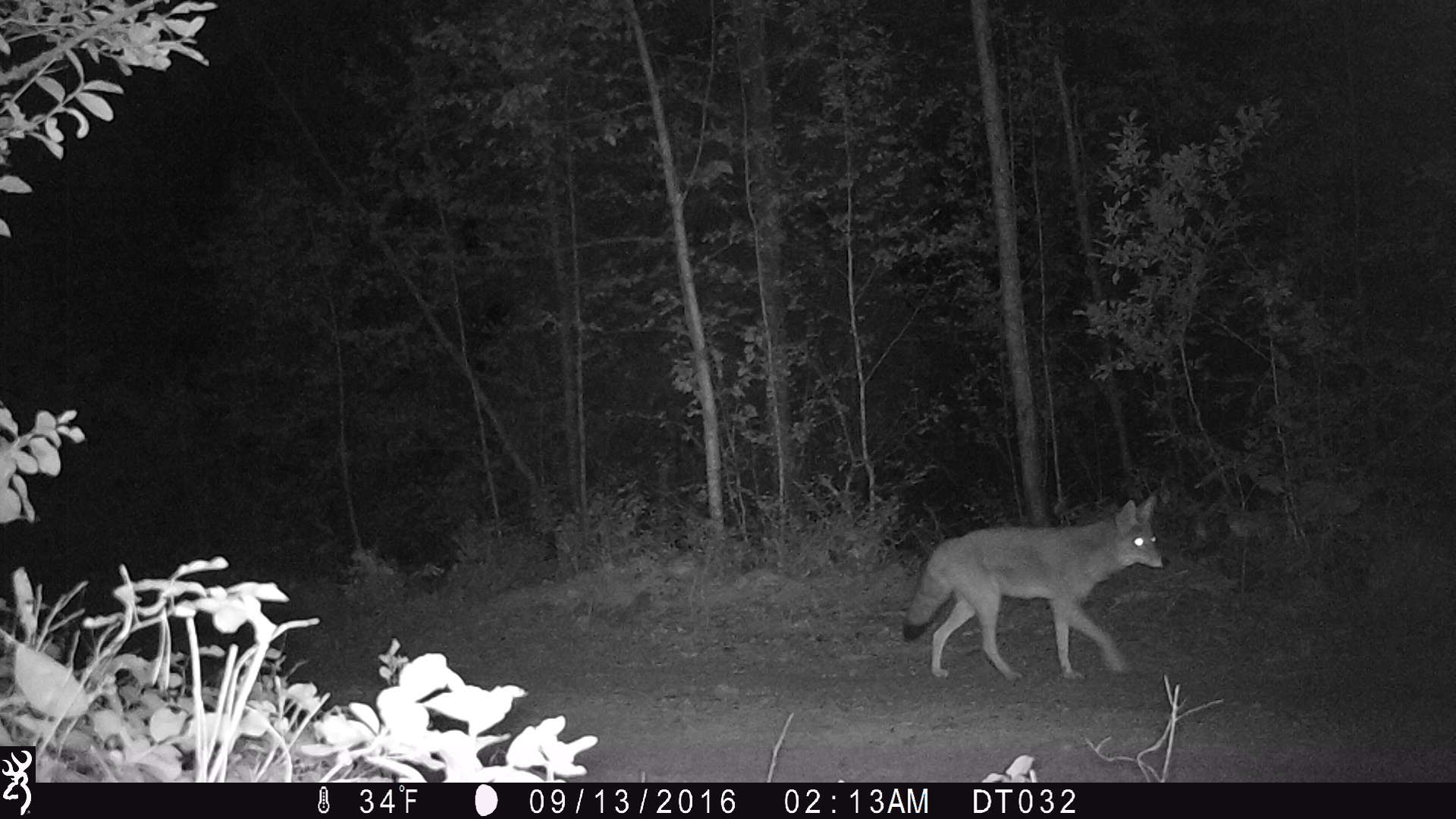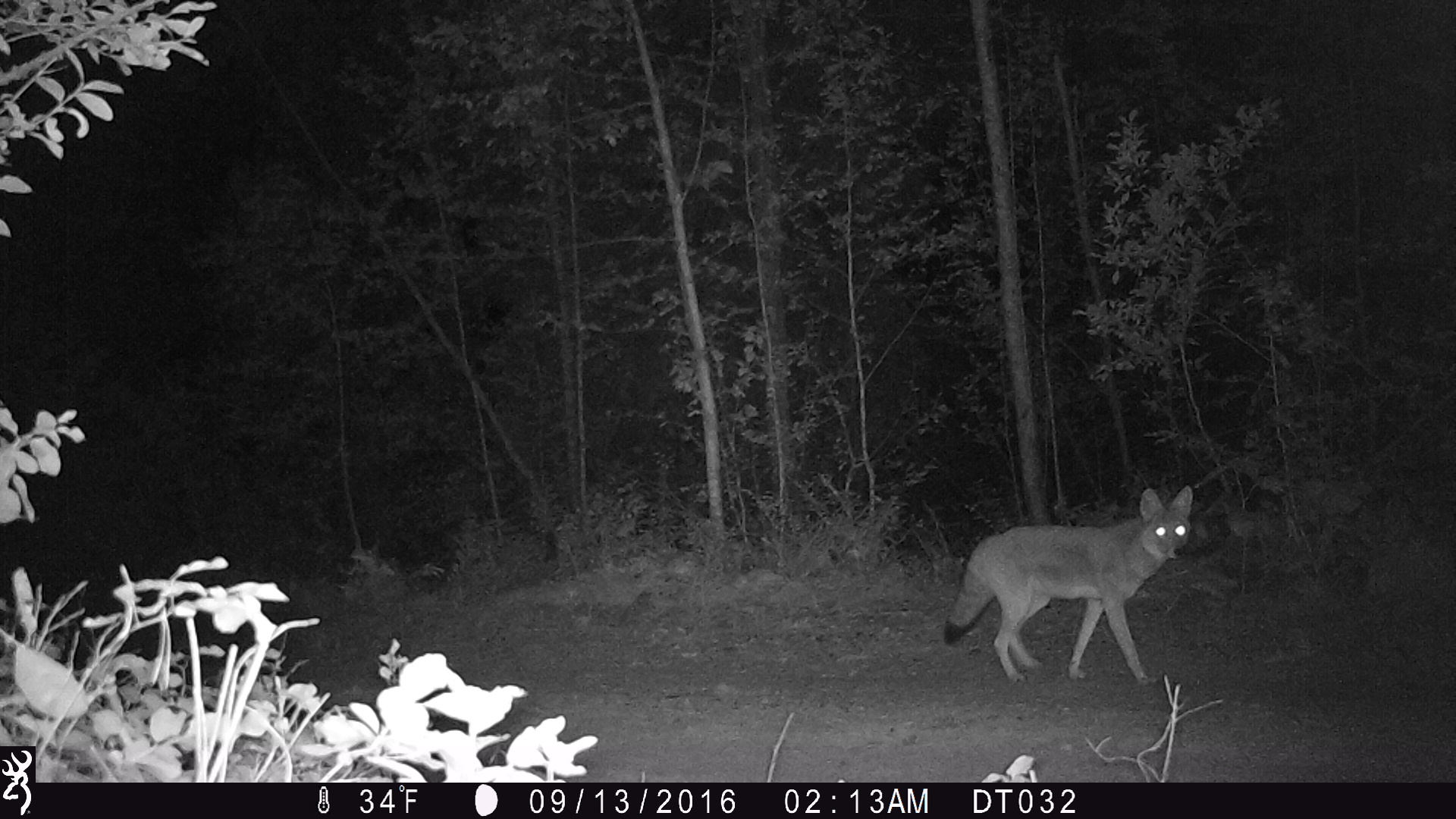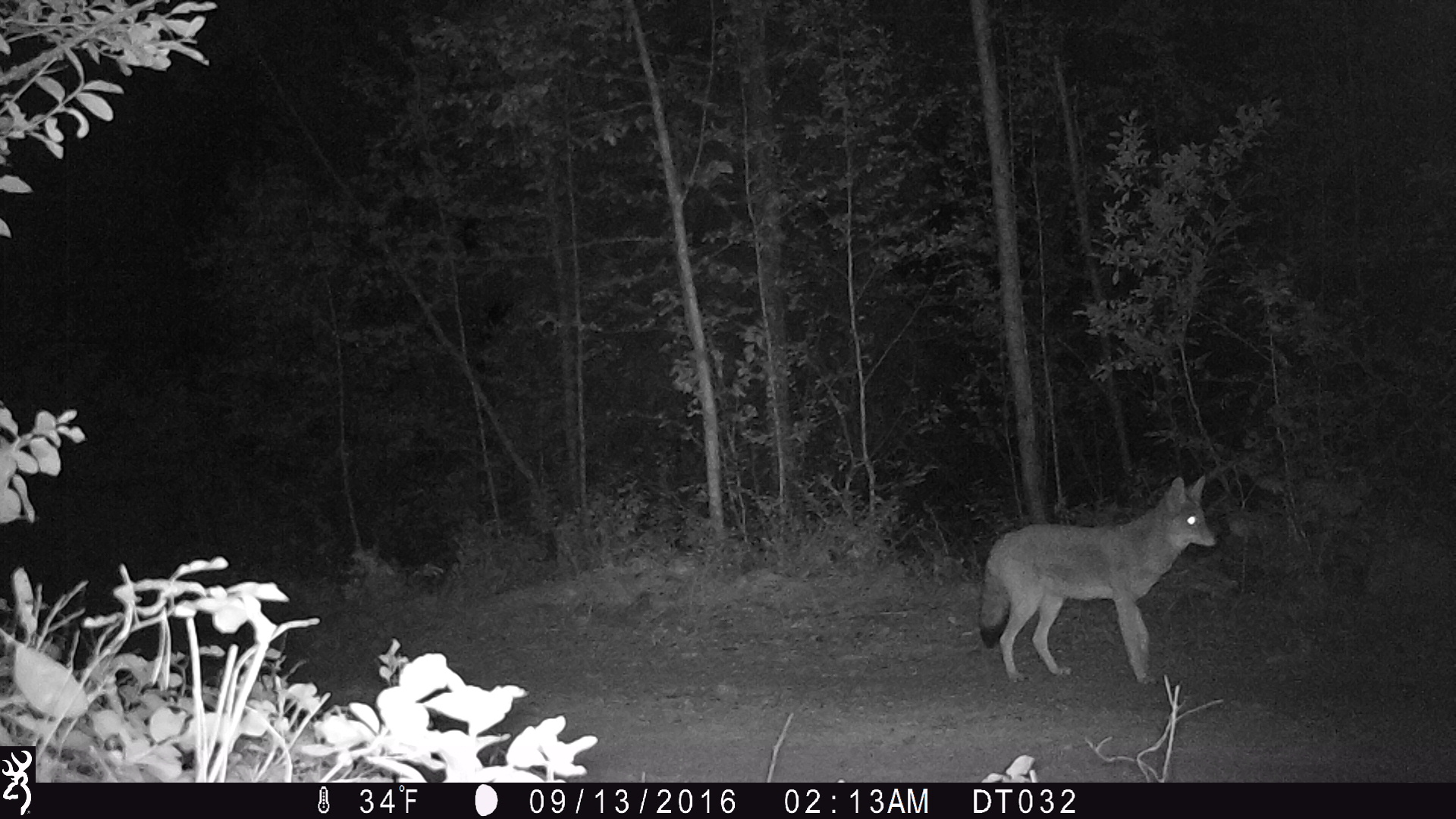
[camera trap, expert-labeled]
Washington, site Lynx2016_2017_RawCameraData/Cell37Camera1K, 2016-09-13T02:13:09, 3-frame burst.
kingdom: Animalia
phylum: Chordata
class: Mammalia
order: Carnivora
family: Canidae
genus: Canis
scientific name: Canis latrans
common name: coyote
Canis latrans (coyote). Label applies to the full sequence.